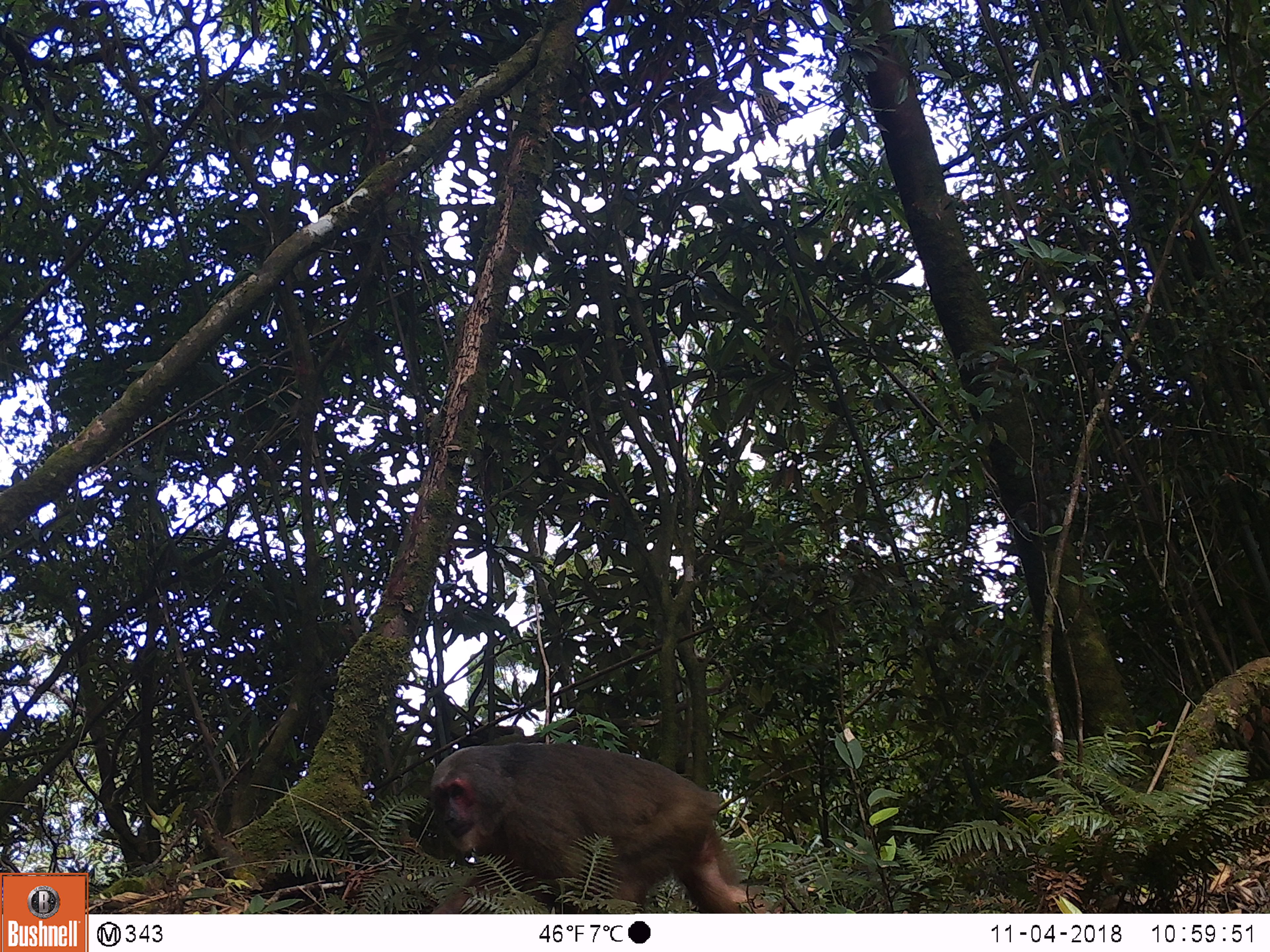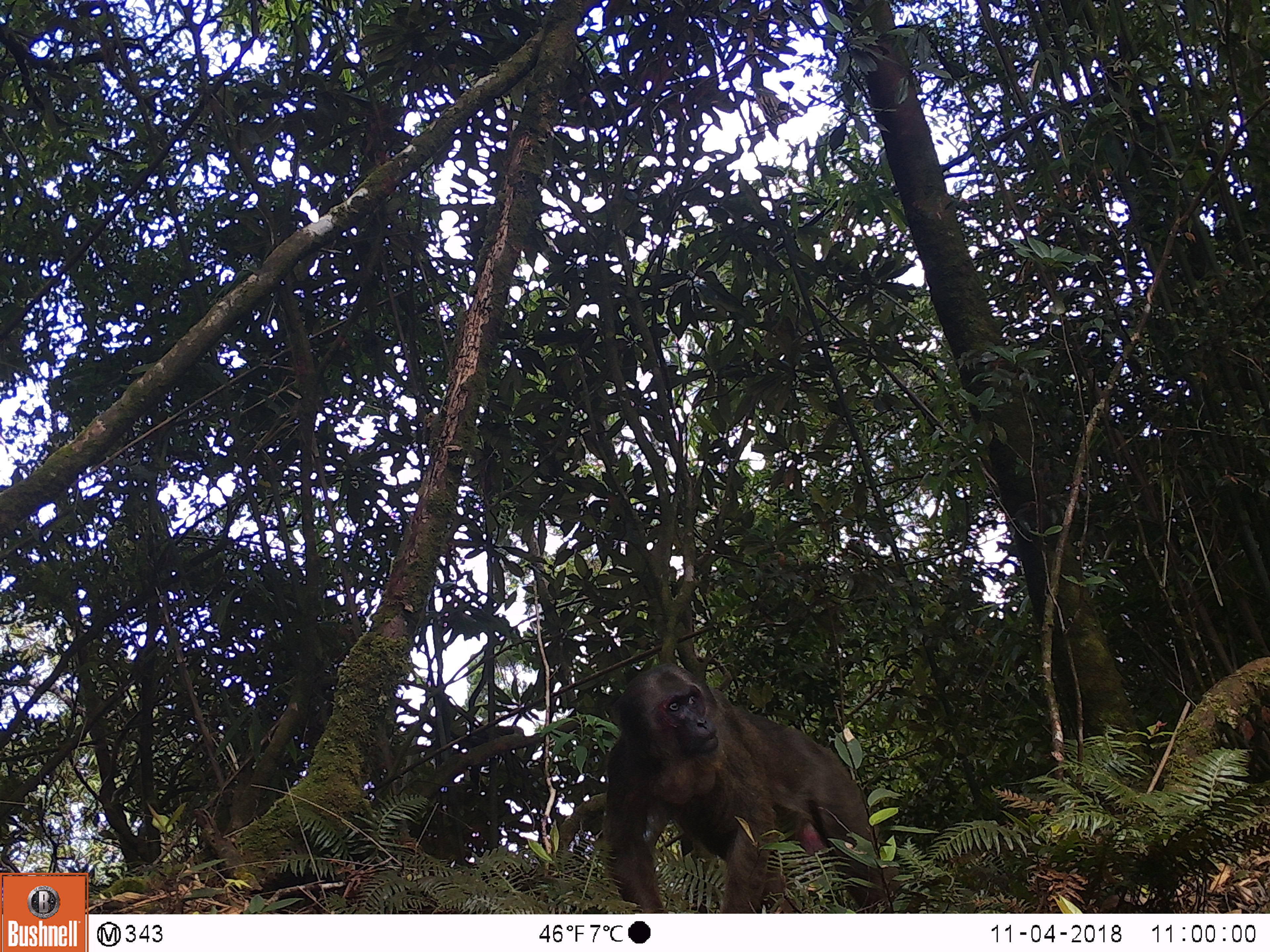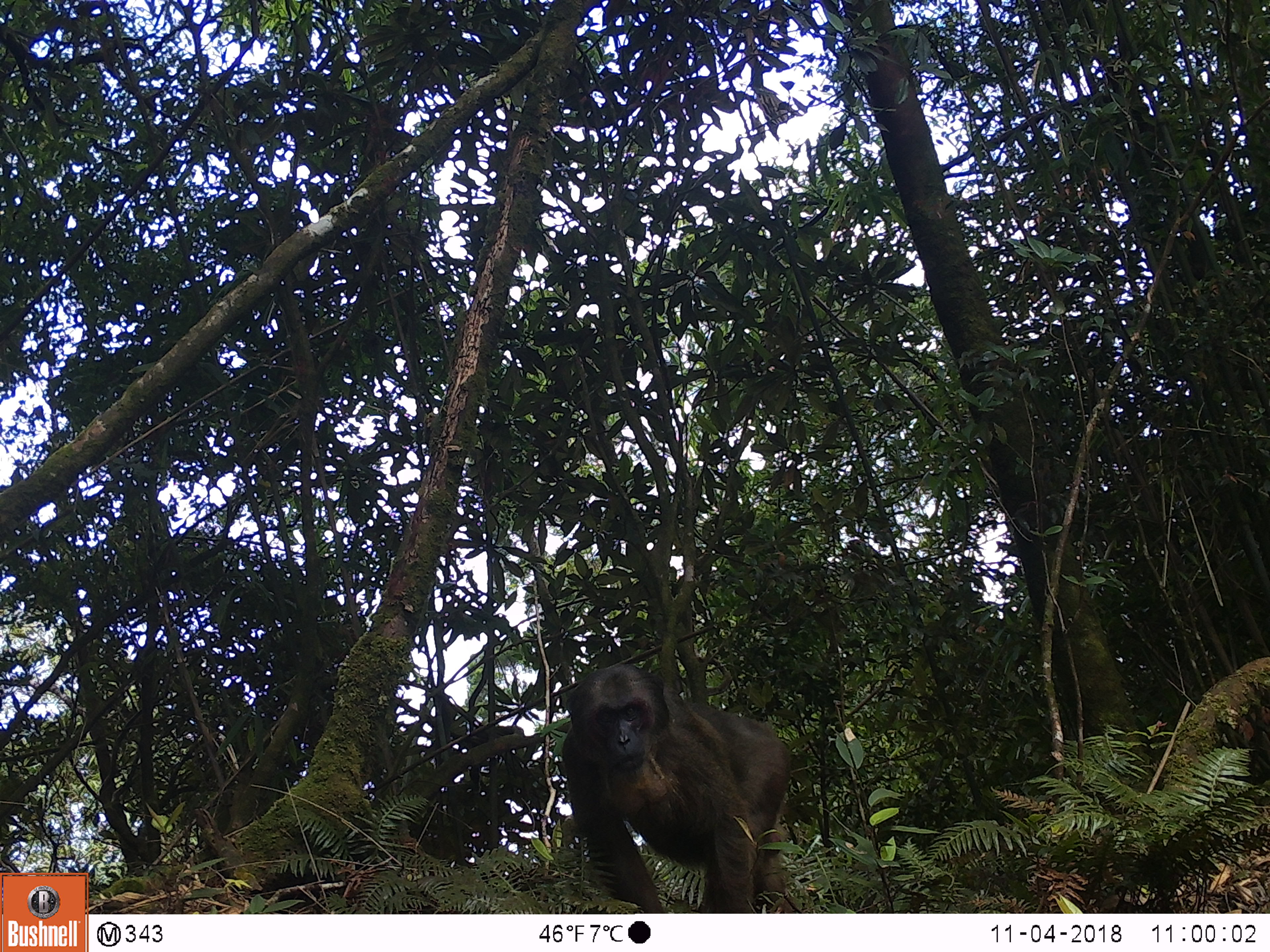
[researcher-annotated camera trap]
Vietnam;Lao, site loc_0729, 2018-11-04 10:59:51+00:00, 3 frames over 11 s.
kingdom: Animalia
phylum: Chordata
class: Mammalia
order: Primates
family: Cercopithecidae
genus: Macaca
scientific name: Macaca arctoides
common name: stump-tailed macaque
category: stump tailed macaque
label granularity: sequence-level